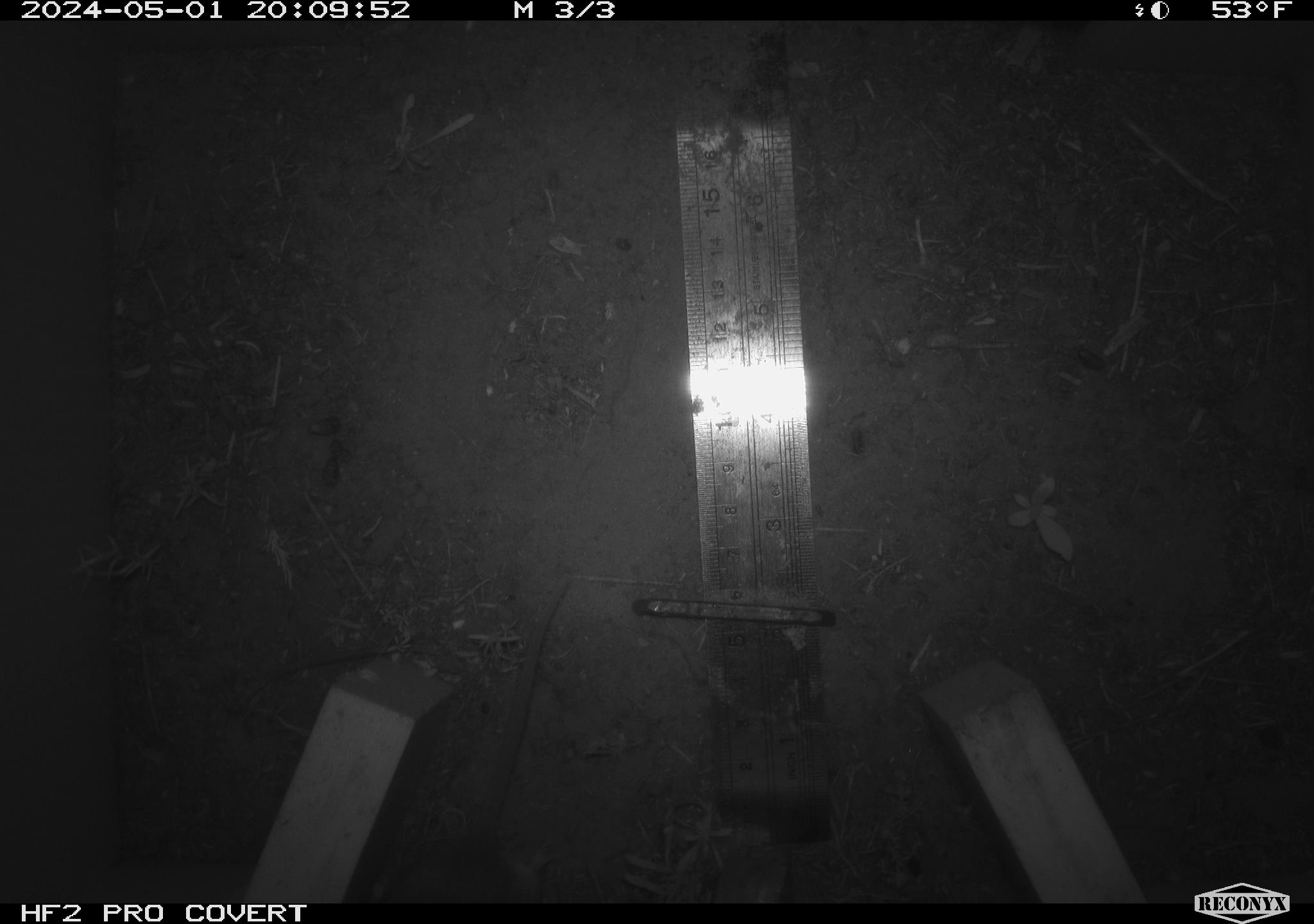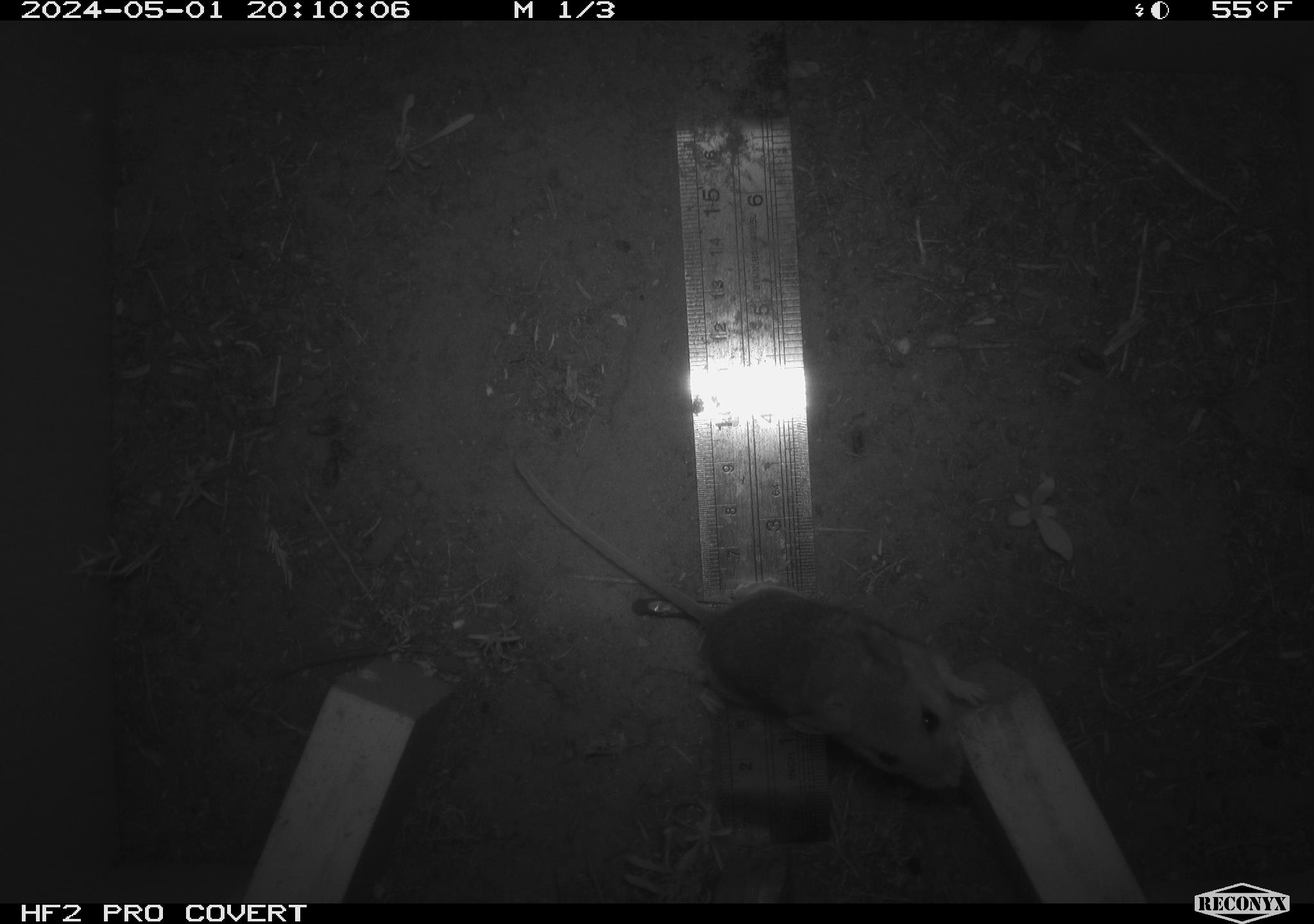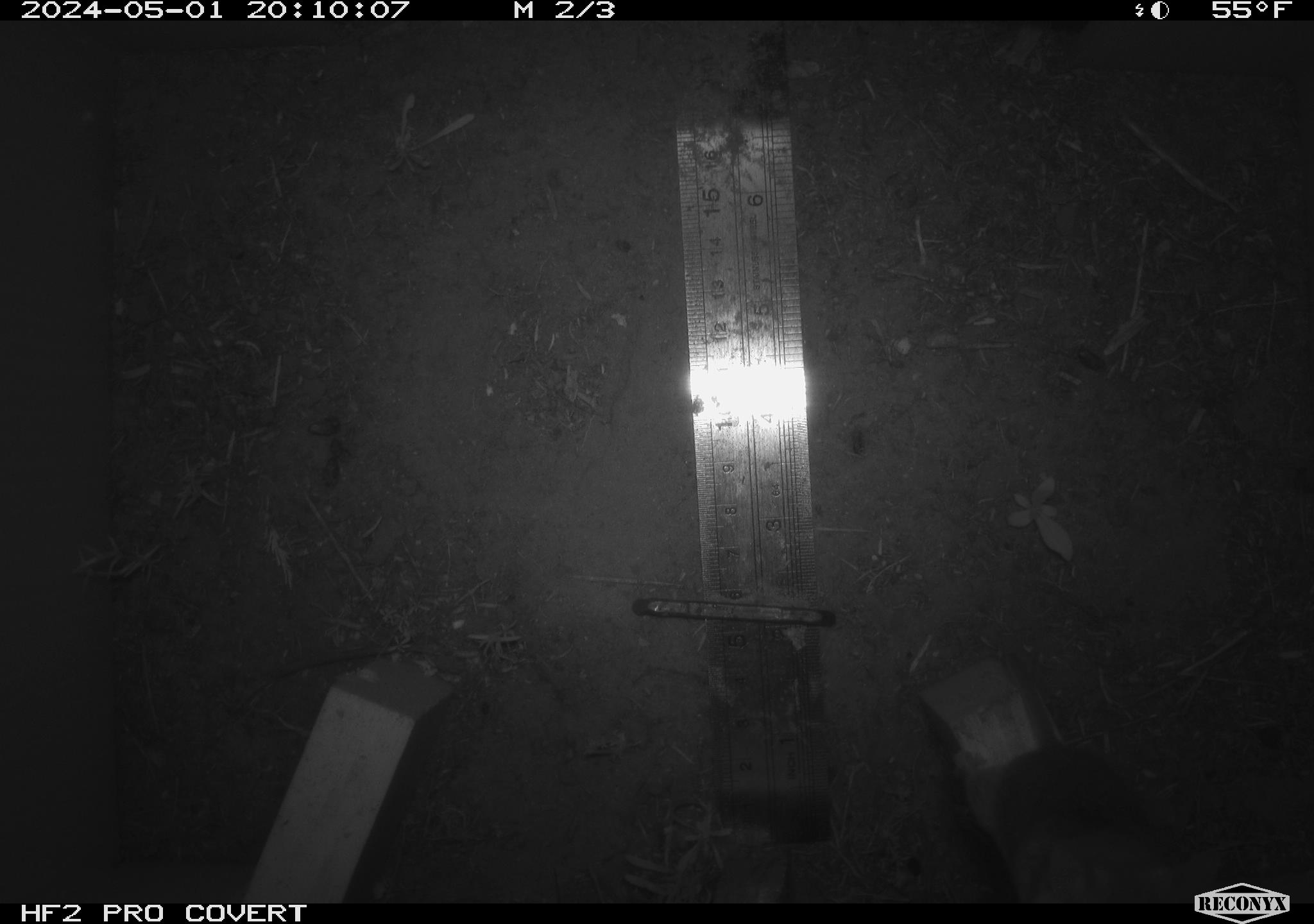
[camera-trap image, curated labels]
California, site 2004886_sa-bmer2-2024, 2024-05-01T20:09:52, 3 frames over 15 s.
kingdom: Animalia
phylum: Chordata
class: Mammalia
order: Rodentia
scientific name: Rodentia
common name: mouse species